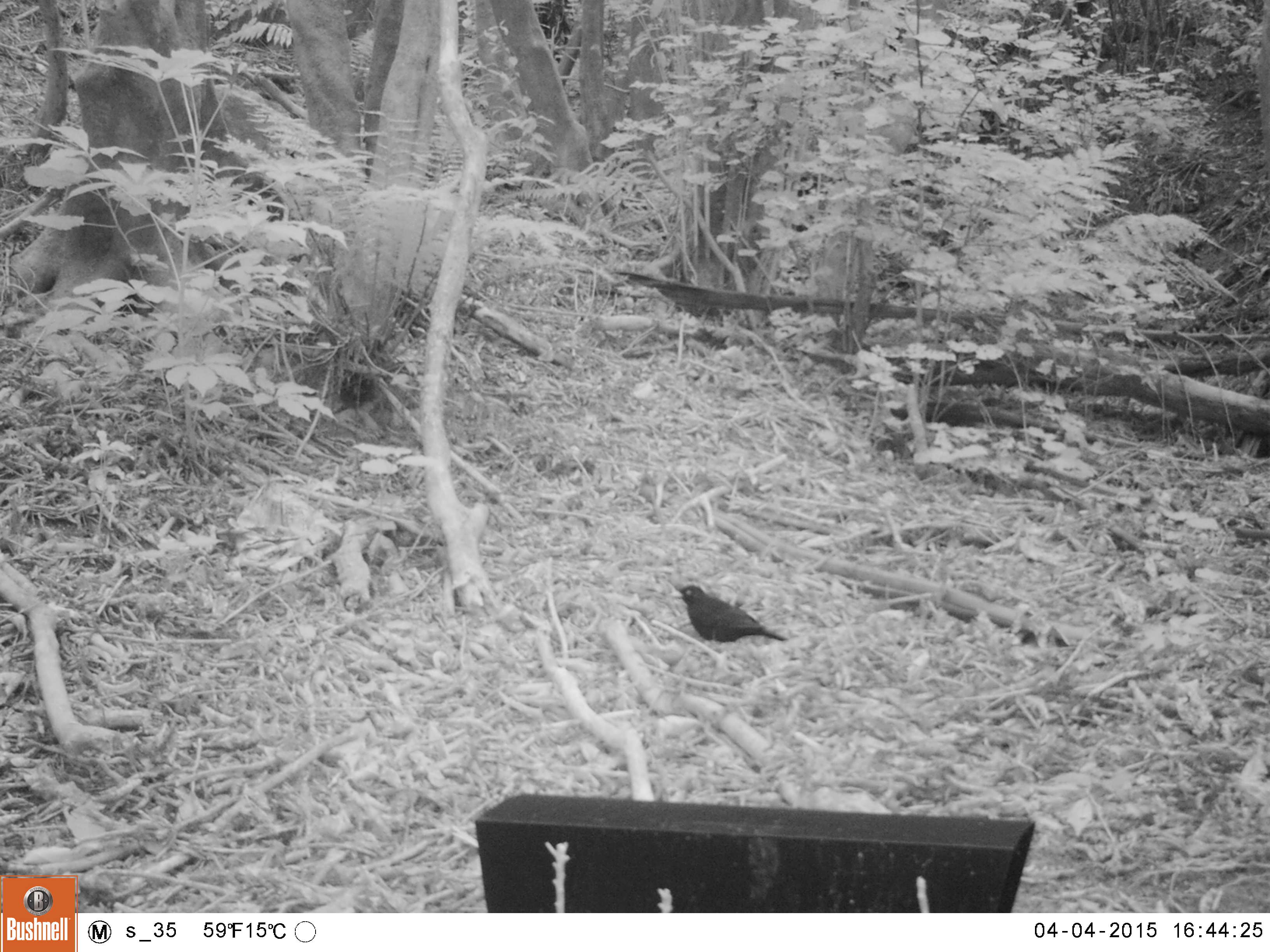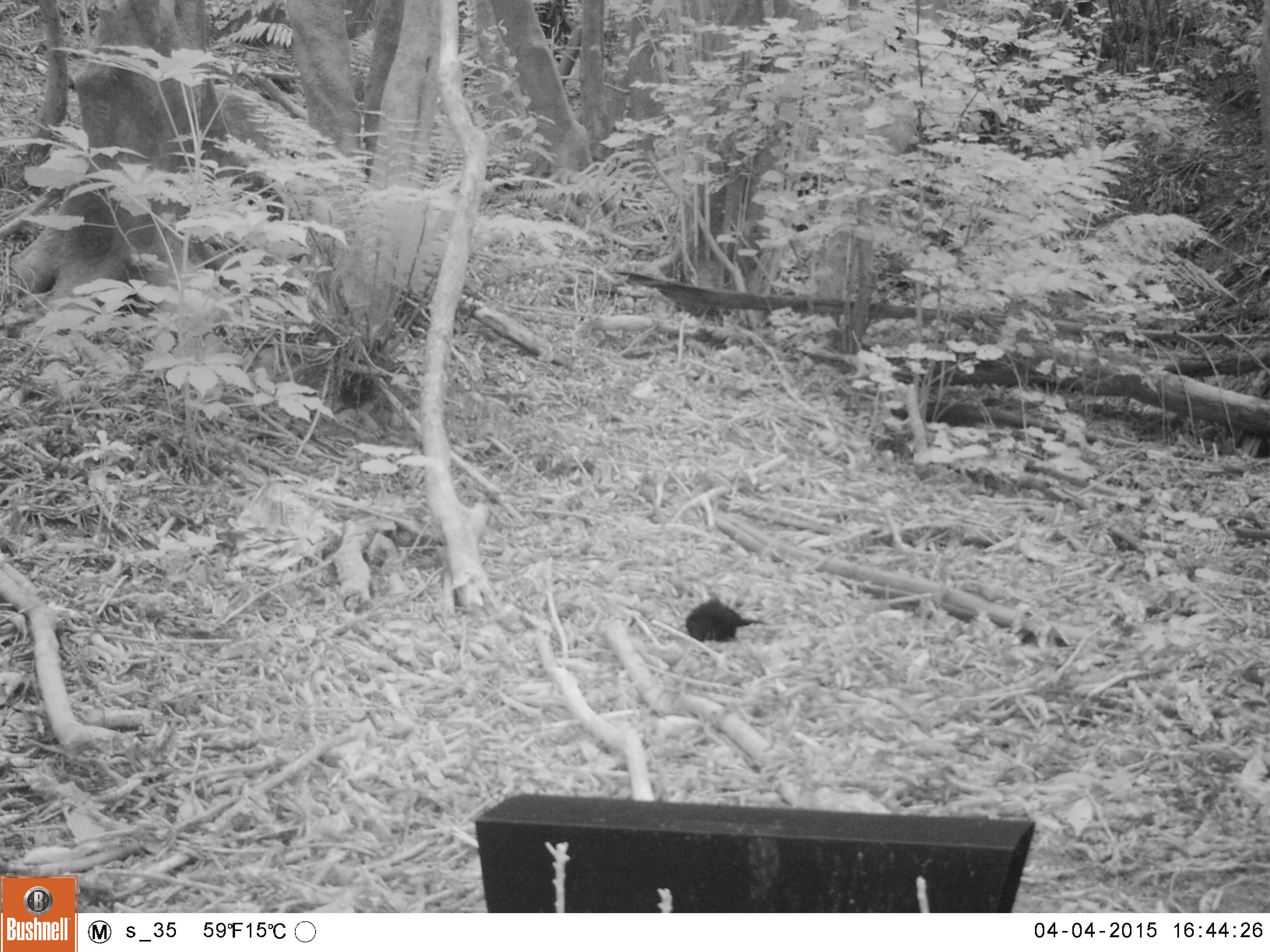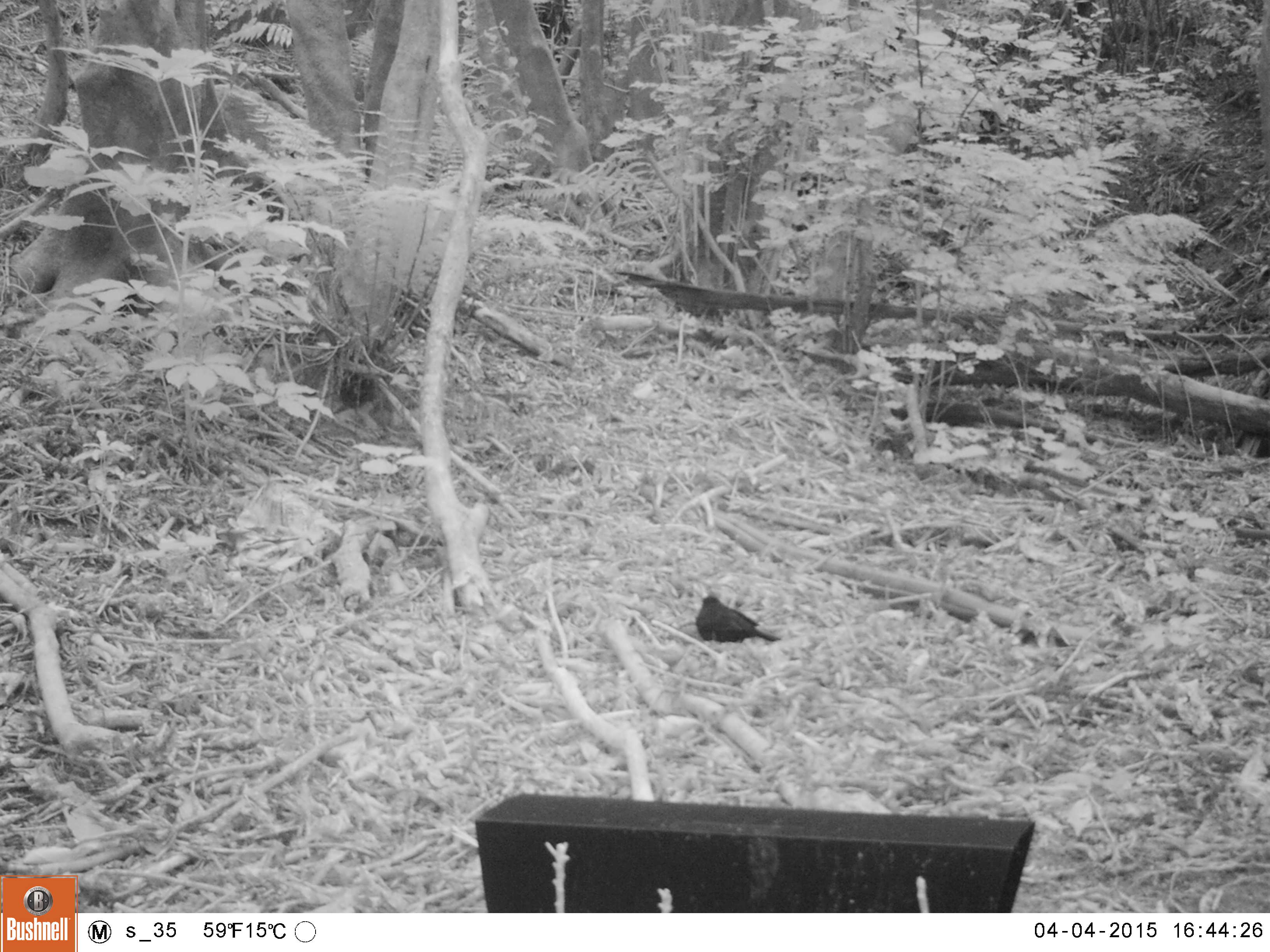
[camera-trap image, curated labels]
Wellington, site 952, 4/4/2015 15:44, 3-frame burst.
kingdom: Animalia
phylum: Chordata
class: Aves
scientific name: Aves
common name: bird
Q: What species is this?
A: Bird (Aves).